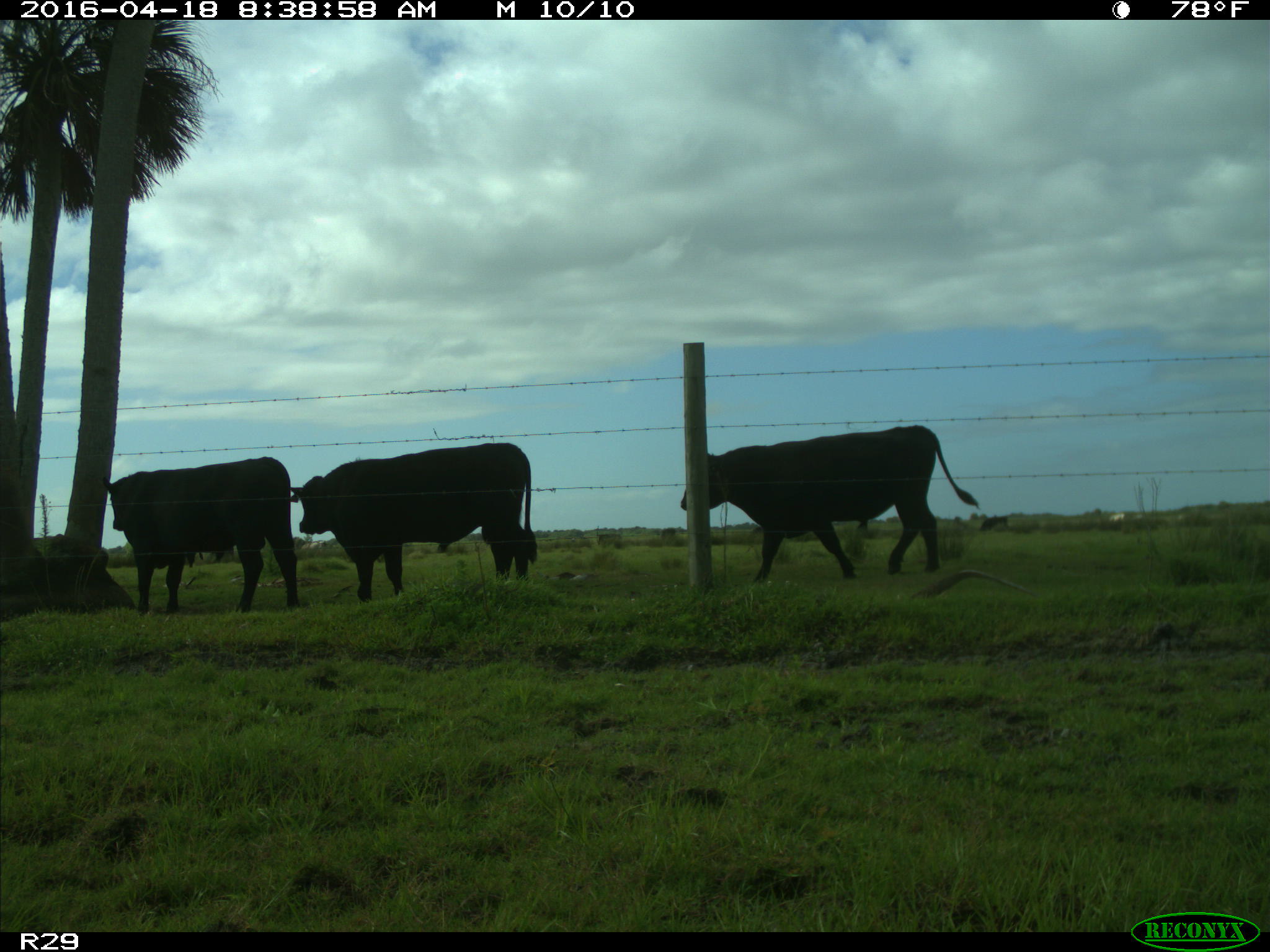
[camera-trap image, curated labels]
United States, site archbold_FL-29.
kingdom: Animalia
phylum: Chordata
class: Mammalia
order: Artiodactyla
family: Bovidae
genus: Bos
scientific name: Bos taurus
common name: domestic cow